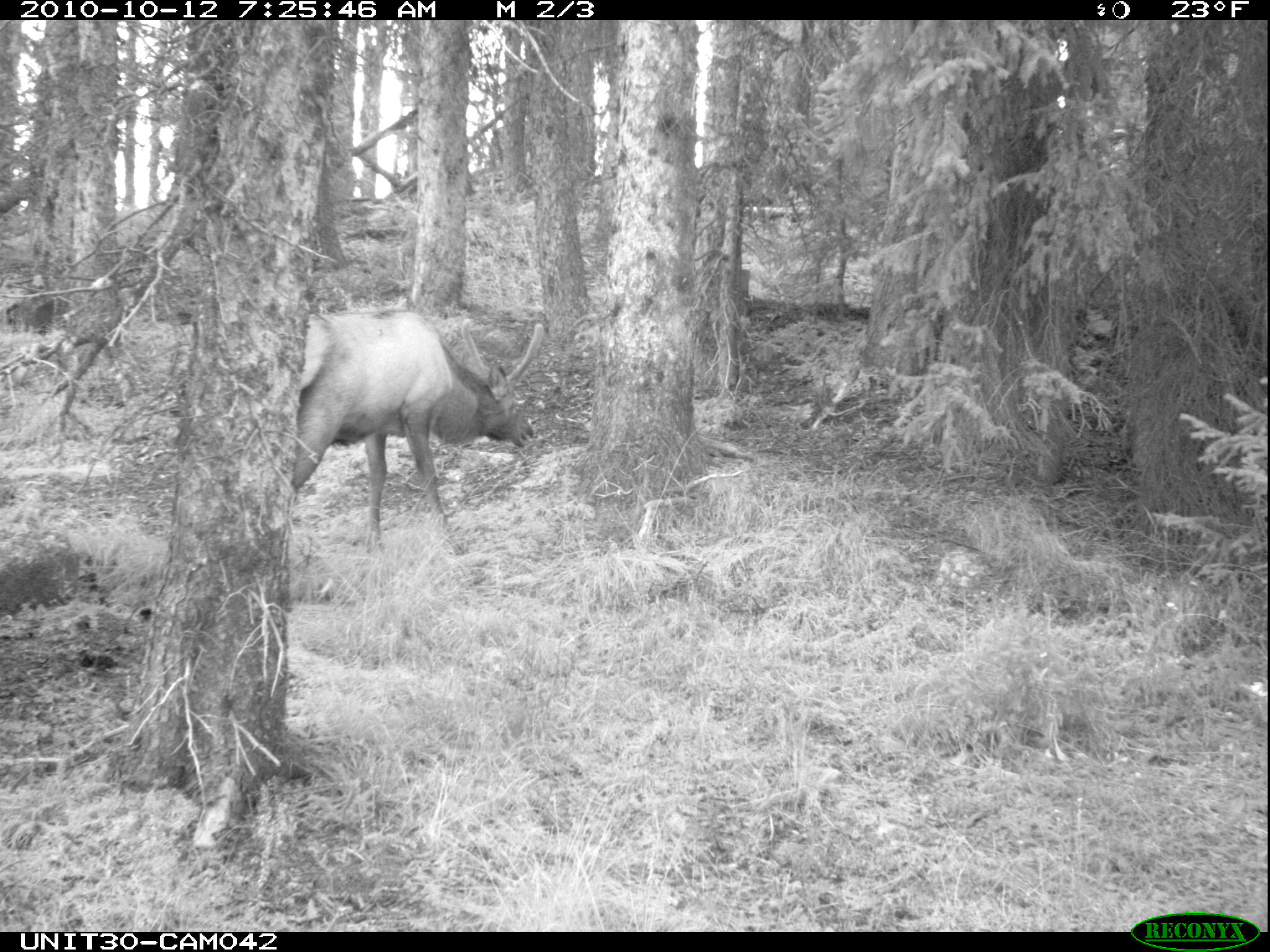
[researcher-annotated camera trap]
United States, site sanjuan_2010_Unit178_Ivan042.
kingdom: Animalia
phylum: Chordata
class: Mammalia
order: Artiodactyla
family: Cervidae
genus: Cervus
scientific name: Cervus elaphus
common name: red deer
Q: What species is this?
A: Cervus elaphus (red deer).